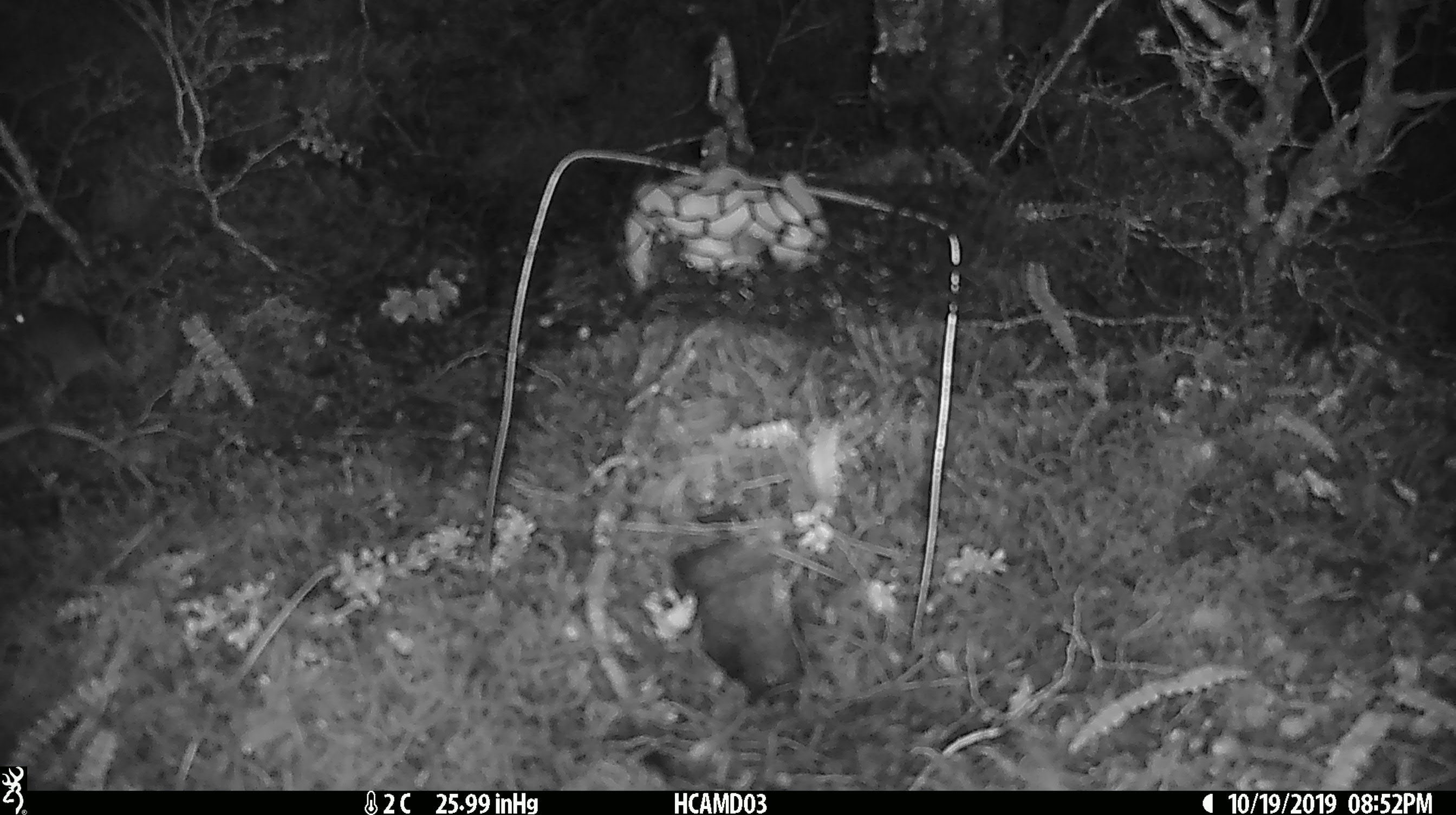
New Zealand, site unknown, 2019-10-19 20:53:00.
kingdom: Animalia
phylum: Chordata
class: Mammalia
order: Rodentia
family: Muridae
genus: Mus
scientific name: Mus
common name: mouse